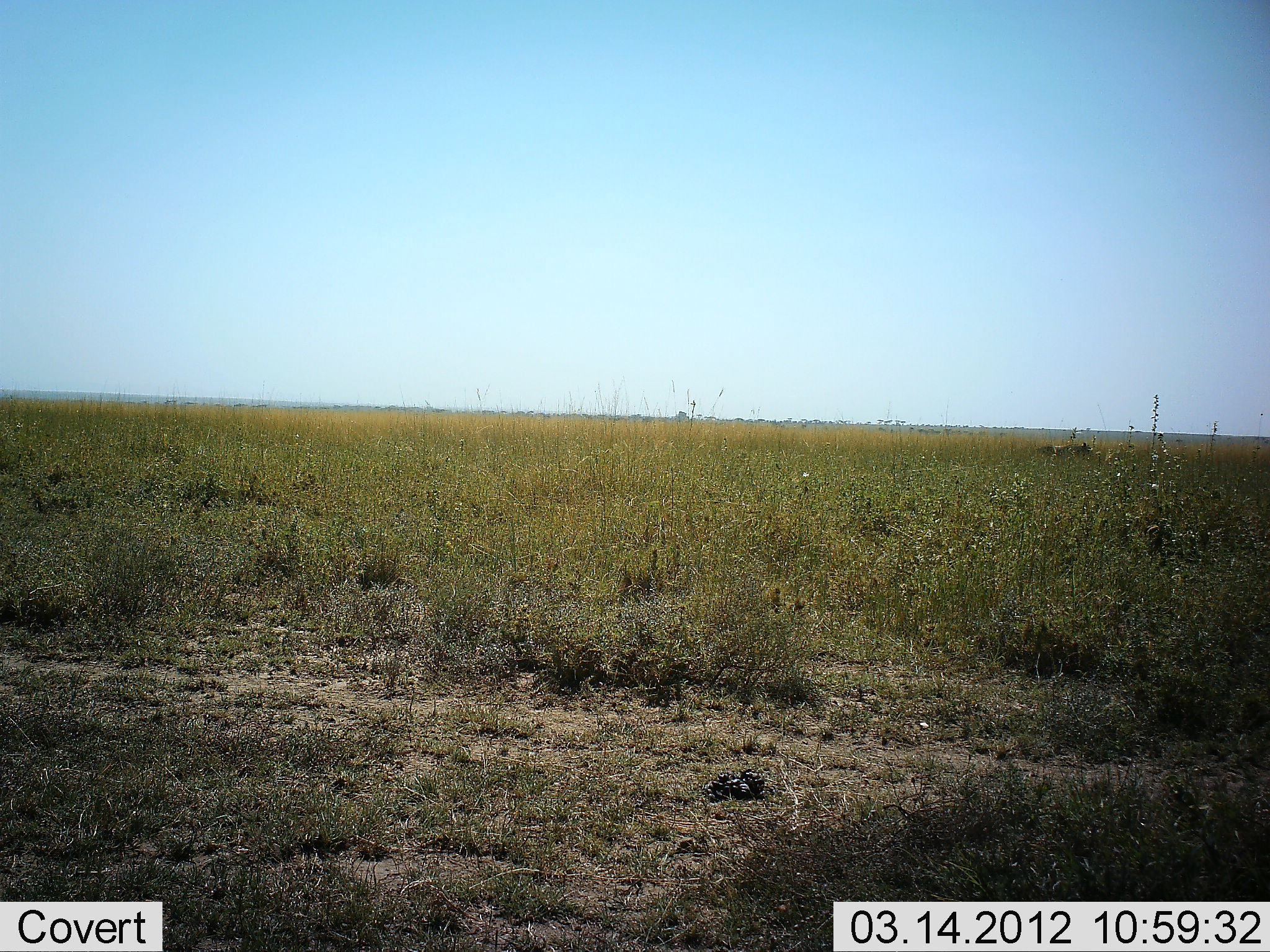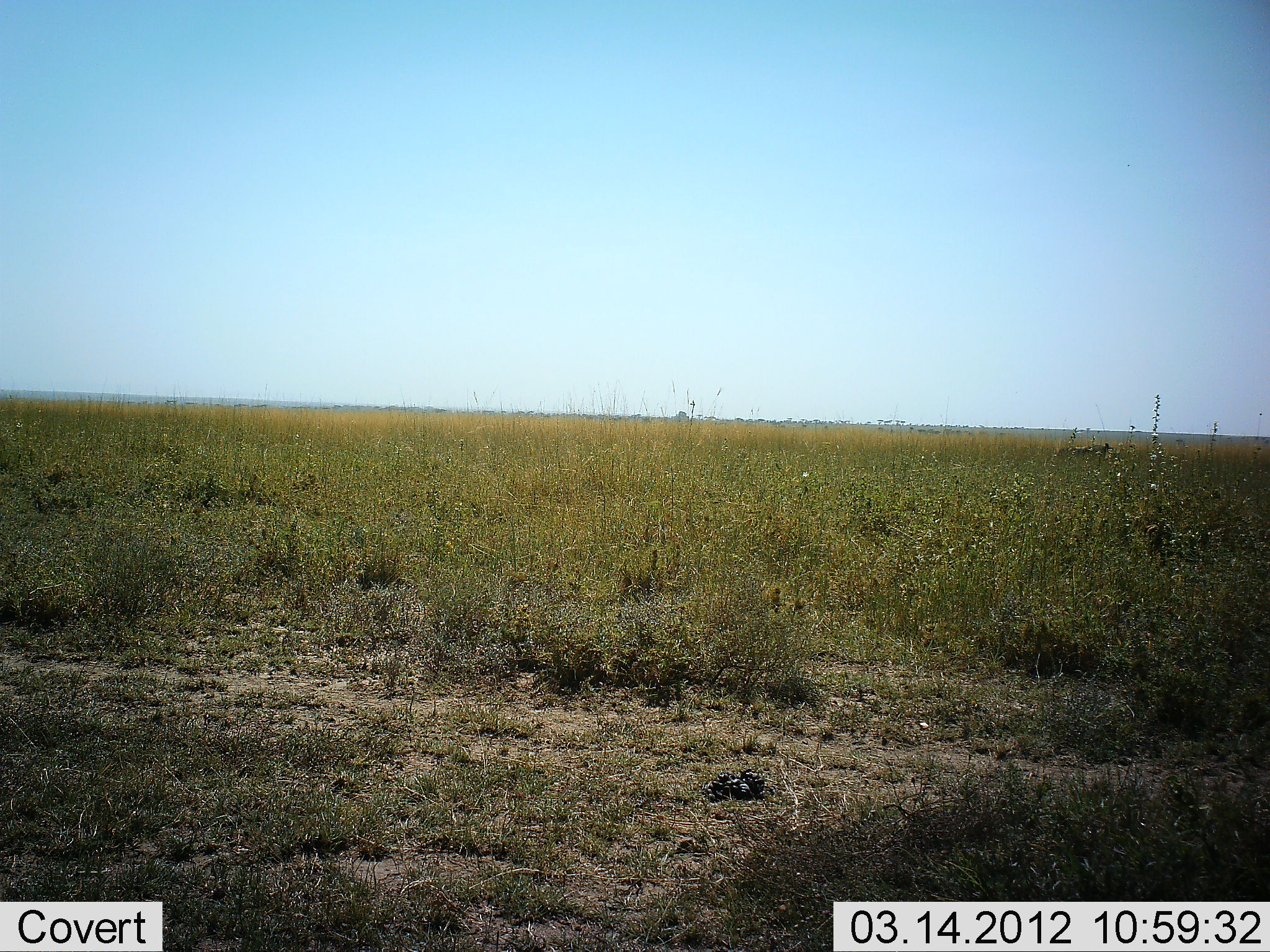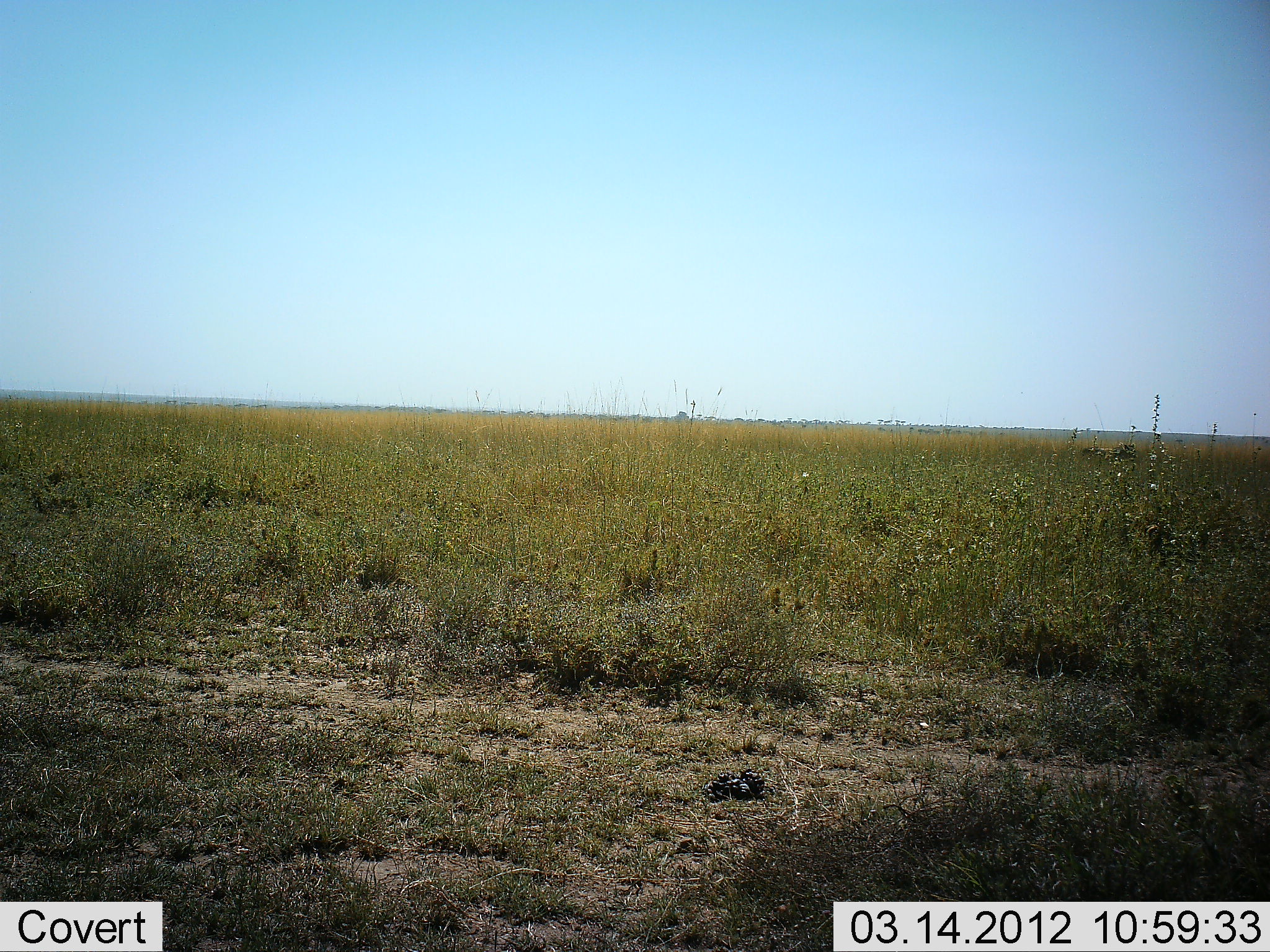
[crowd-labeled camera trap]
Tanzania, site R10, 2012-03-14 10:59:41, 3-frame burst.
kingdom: Animalia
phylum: Chordata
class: Mammalia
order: Carnivora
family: Felidae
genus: Panthera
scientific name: Panthera leo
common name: lion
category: lionfemale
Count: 1.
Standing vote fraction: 0%.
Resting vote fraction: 0%.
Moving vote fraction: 100%.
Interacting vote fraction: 0%.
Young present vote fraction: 0%.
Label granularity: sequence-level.